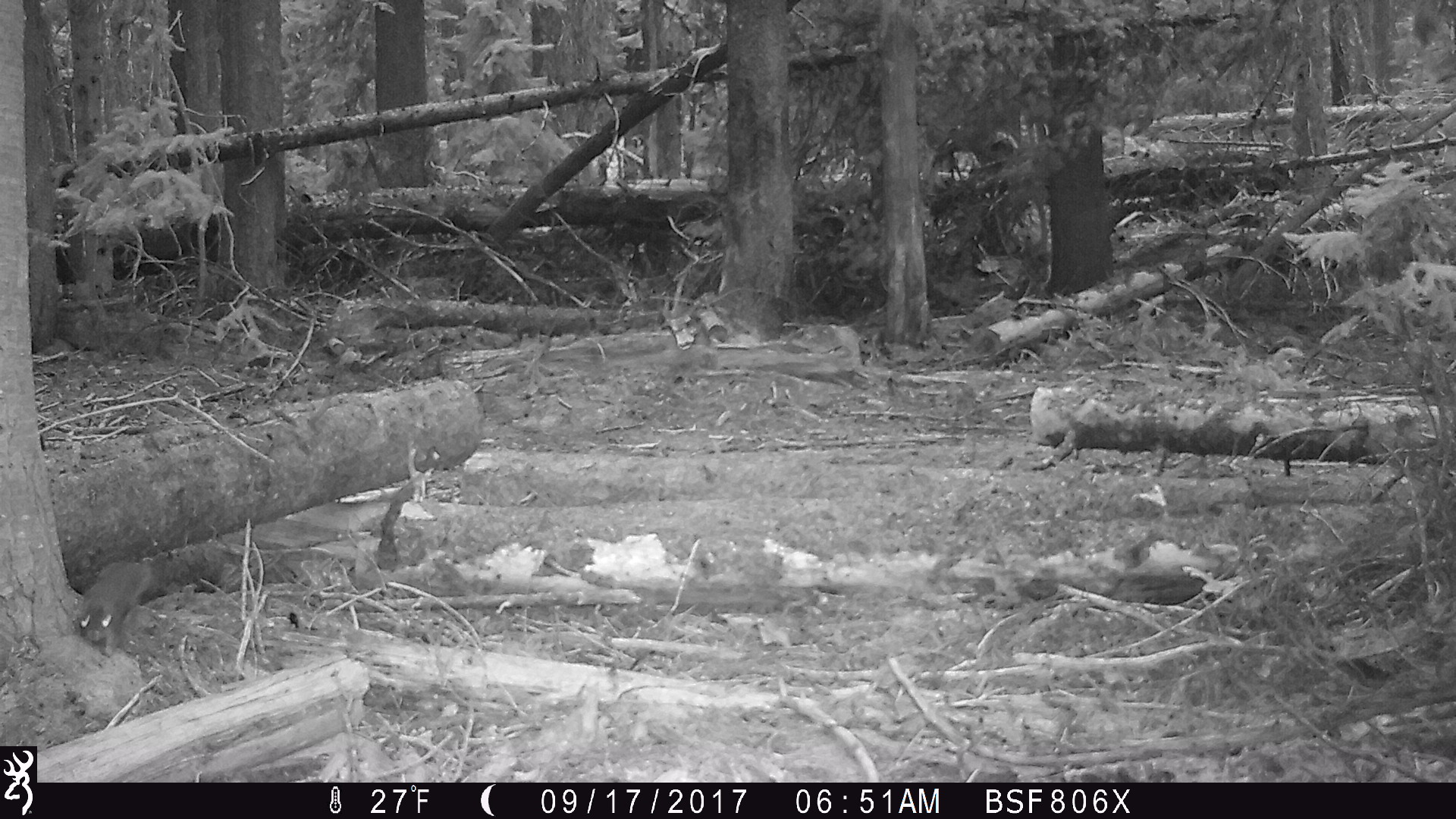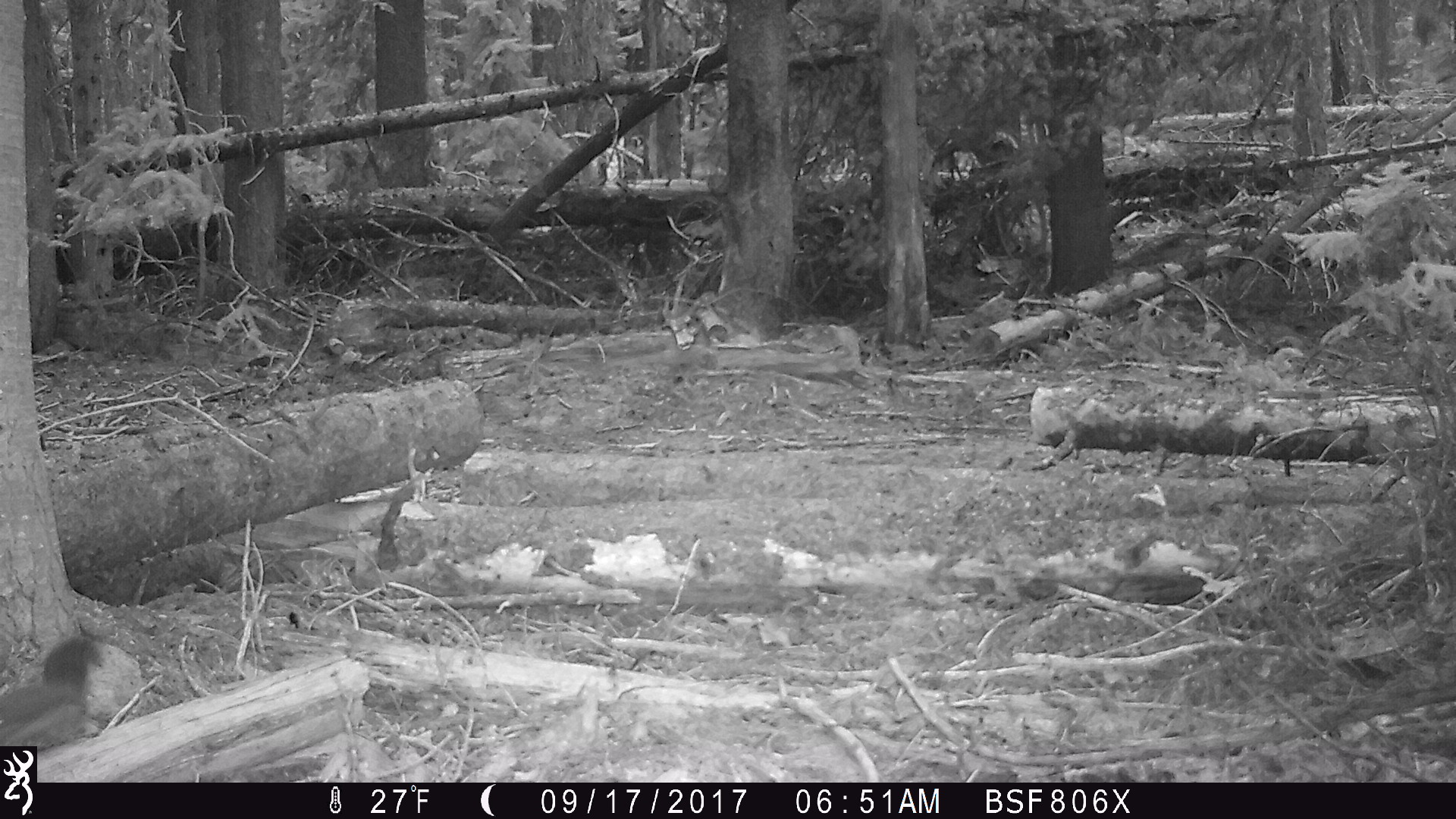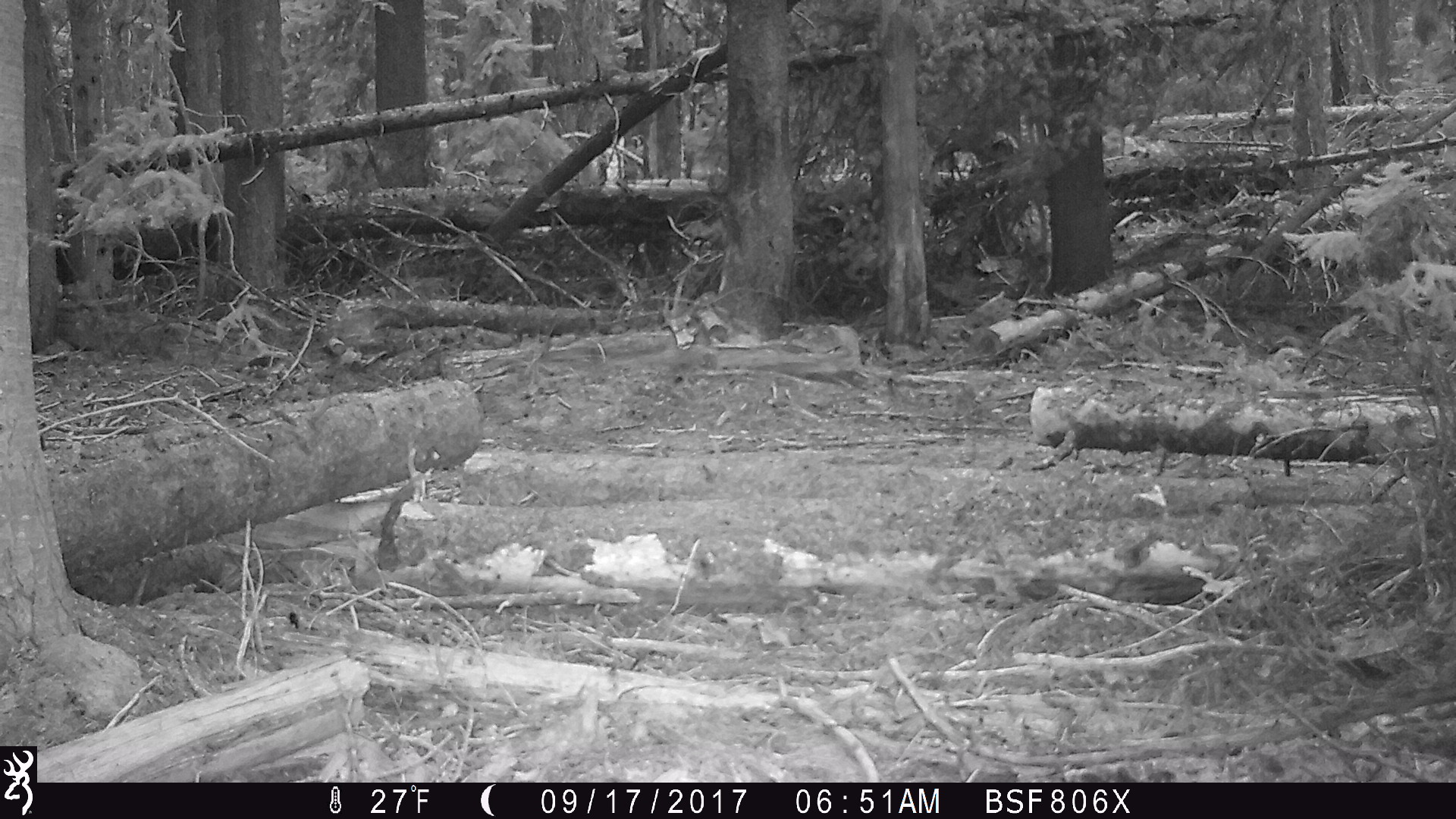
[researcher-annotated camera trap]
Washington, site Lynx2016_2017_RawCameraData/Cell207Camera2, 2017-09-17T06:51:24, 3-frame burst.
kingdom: Animalia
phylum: Chordata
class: Mammalia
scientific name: Mammalia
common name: small mammal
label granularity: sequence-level